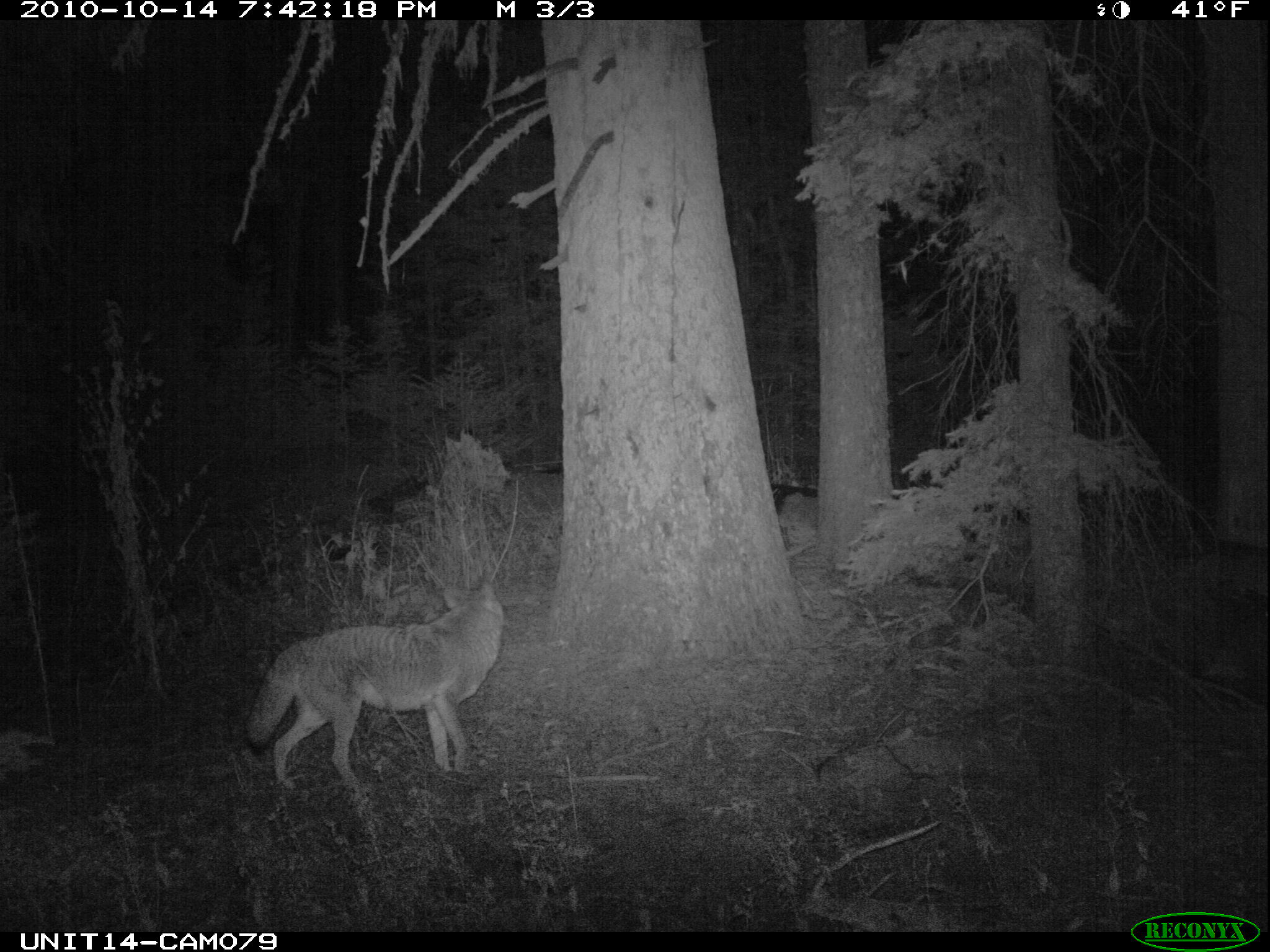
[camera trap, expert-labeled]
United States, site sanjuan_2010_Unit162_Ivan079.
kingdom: Animalia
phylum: Chordata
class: Mammalia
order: Carnivora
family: Canidae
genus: Canis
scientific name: Canis latrans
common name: coyote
Canis latrans (coyote).